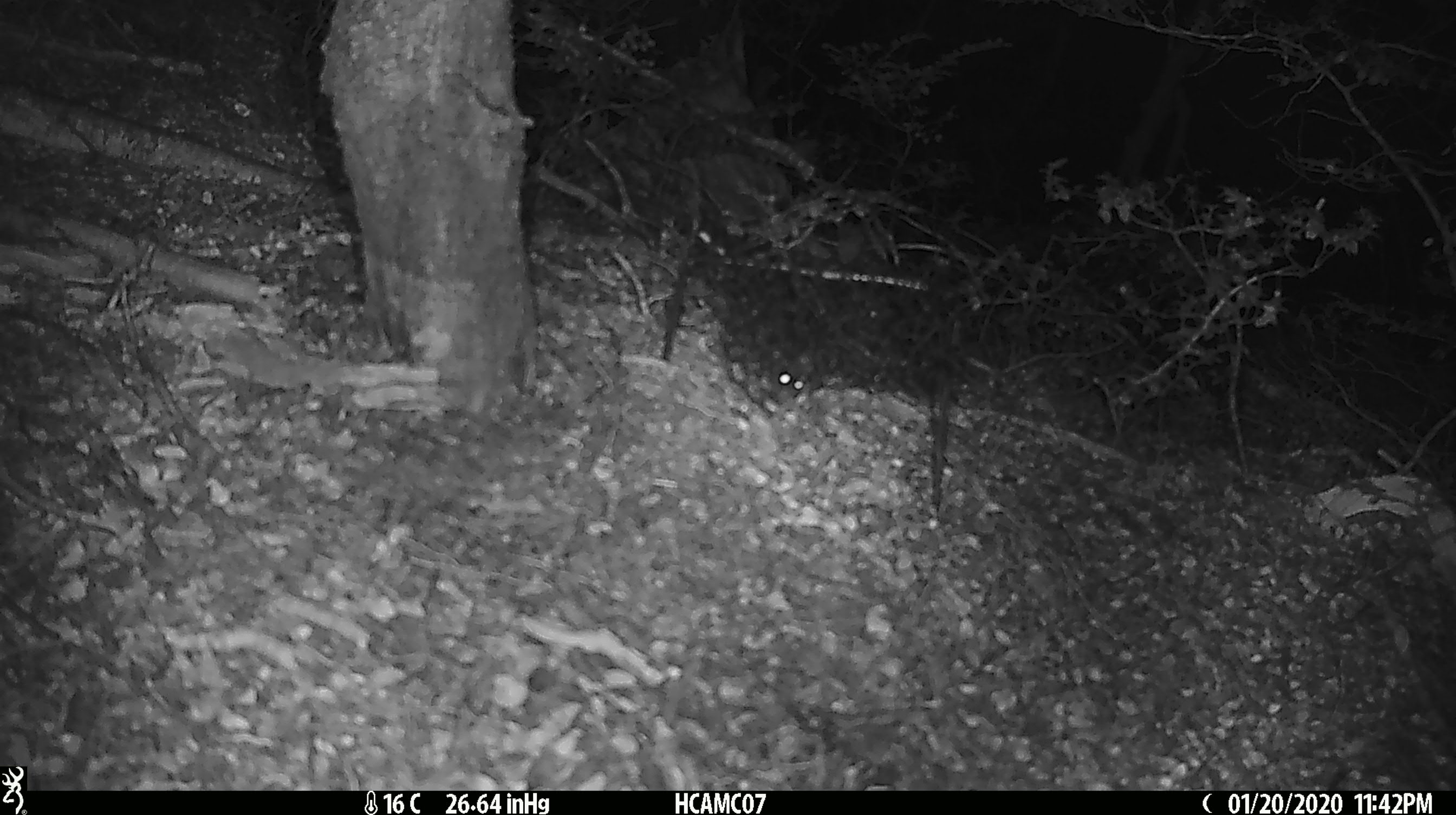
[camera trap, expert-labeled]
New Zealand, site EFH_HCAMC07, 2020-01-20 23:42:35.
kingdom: Animalia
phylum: Chordata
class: Mammalia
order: Rodentia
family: Muridae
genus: Mus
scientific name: Mus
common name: mouse